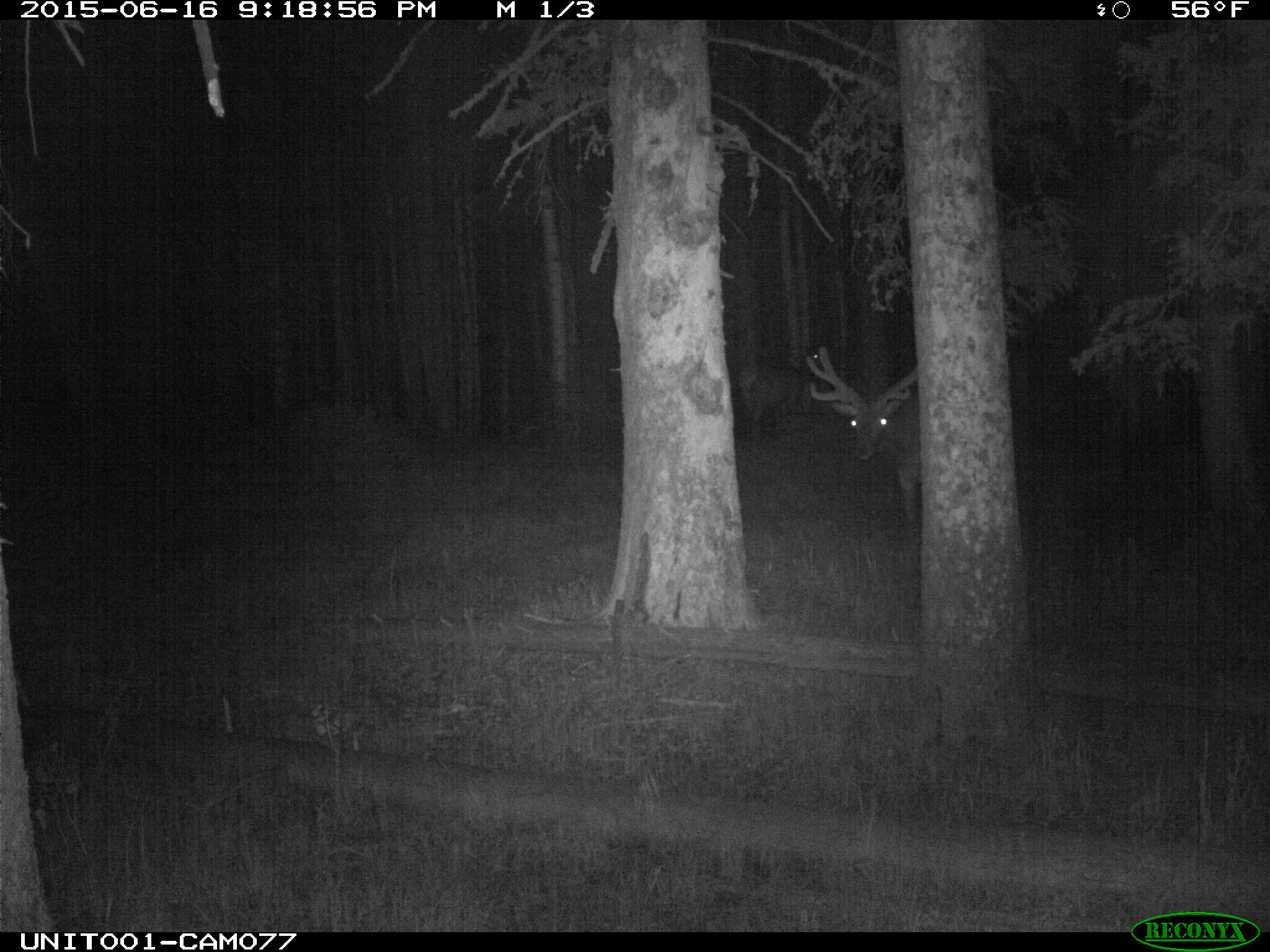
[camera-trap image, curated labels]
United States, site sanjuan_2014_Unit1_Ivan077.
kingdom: Animalia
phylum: Chordata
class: Mammalia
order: Artiodactyla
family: Cervidae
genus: Cervus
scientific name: Cervus elaphus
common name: red deer